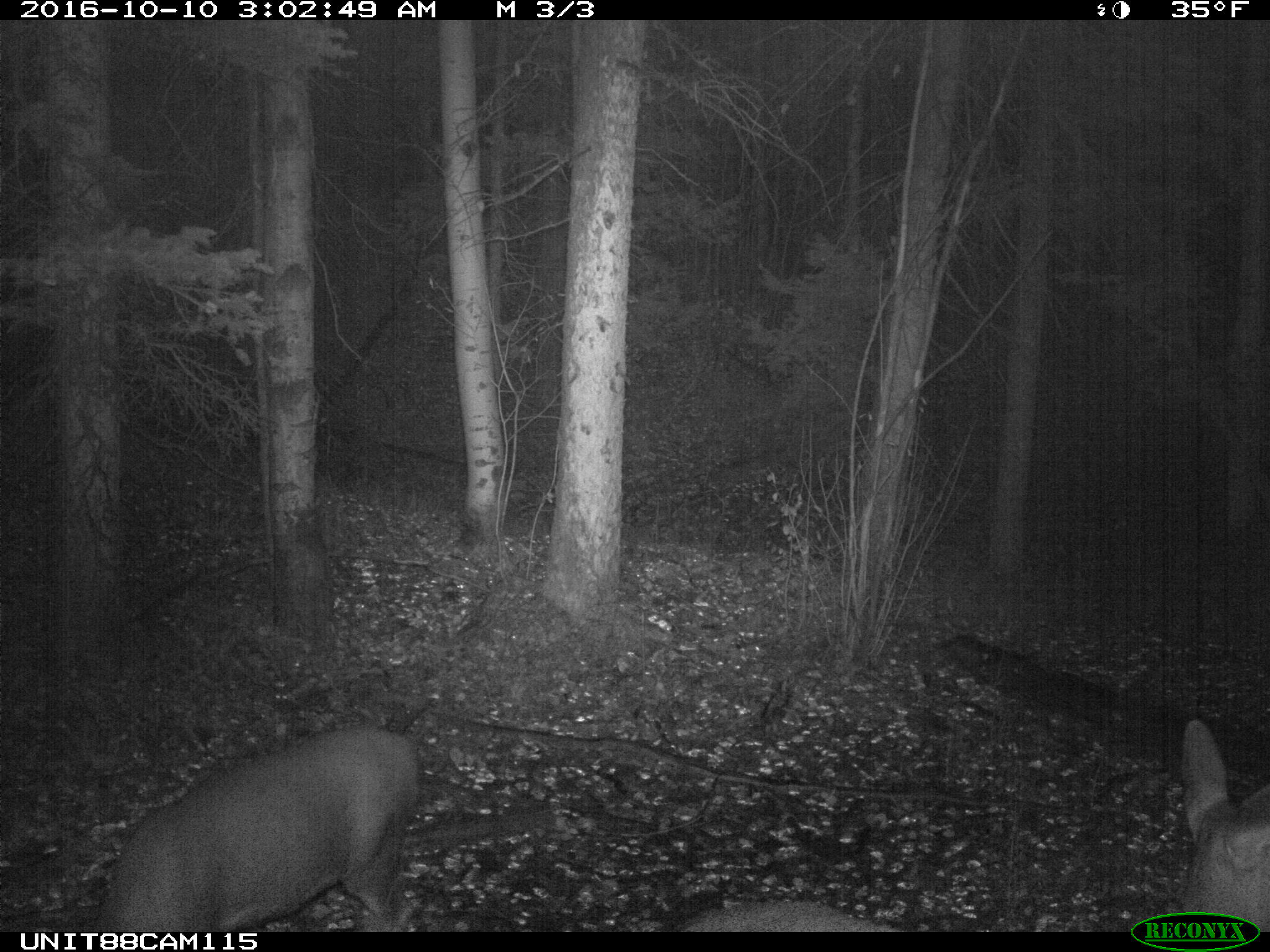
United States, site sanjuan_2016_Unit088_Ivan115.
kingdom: Animalia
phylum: Chordata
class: Mammalia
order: Artiodactyla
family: Cervidae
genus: Odocoileus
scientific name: Odocoileus hemionus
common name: mule deer